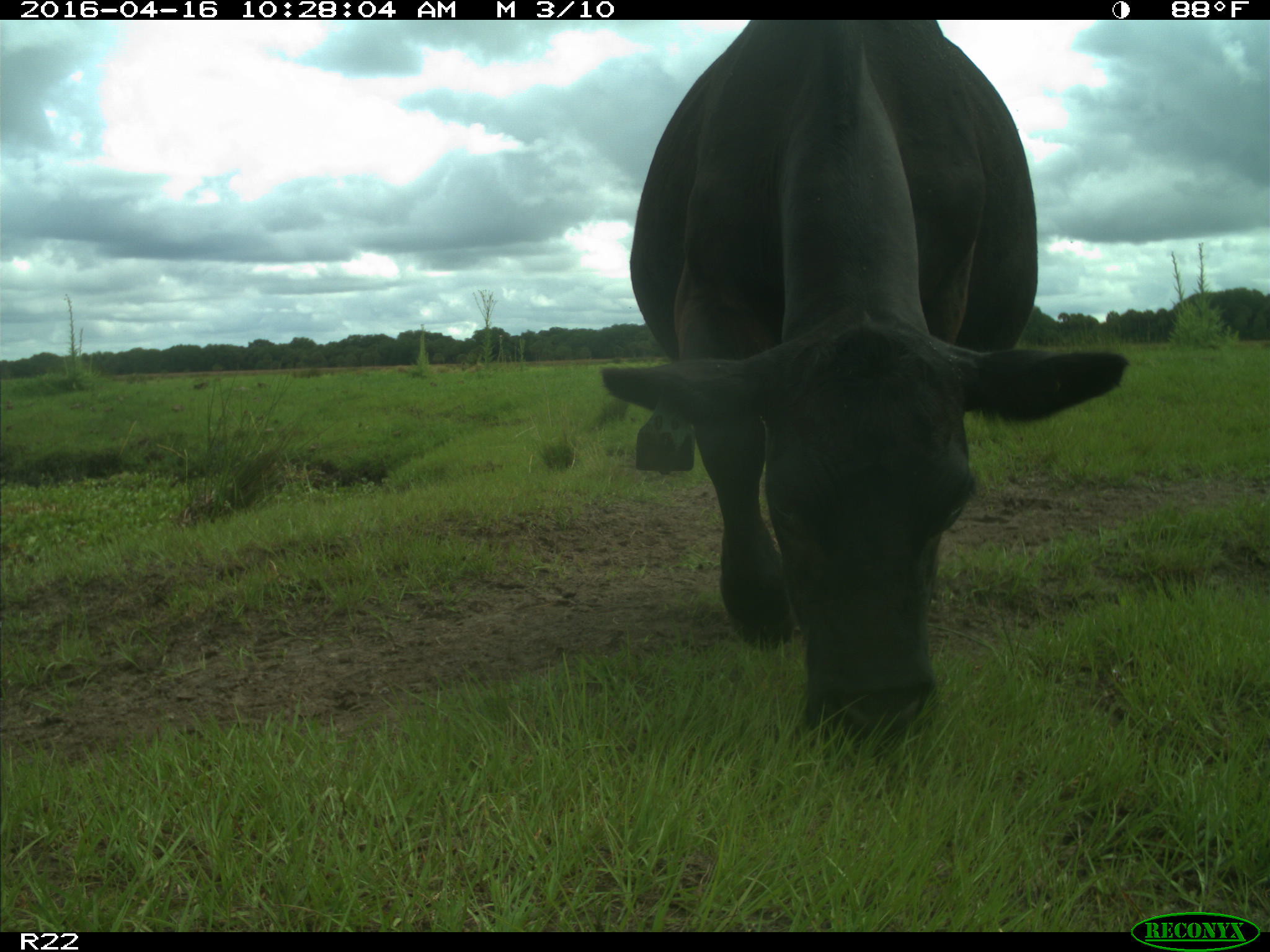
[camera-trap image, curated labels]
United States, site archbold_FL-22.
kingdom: Animalia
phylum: Chordata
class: Mammalia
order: Artiodactyla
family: Bovidae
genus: Bos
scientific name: Bos taurus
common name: domestic cow